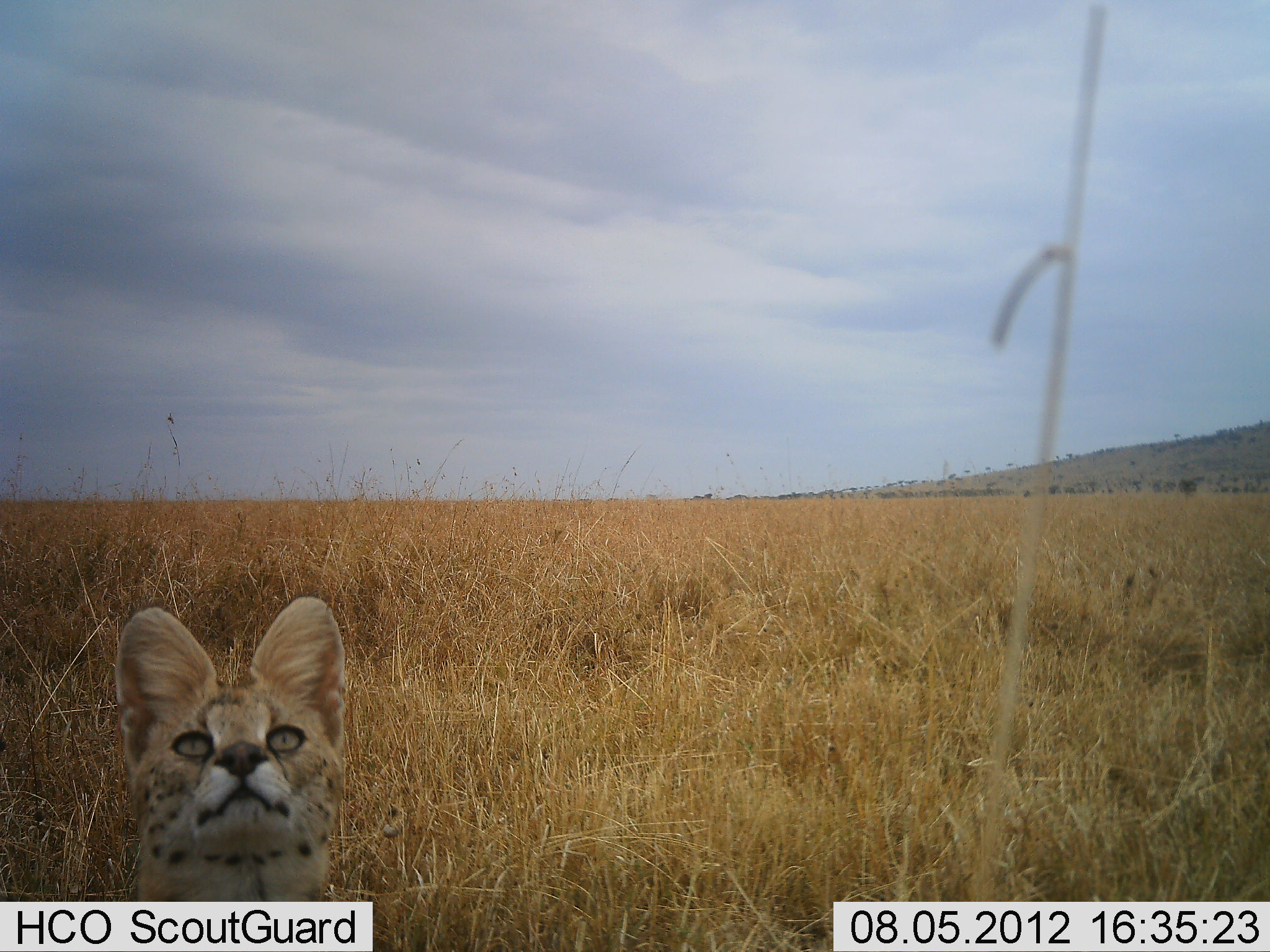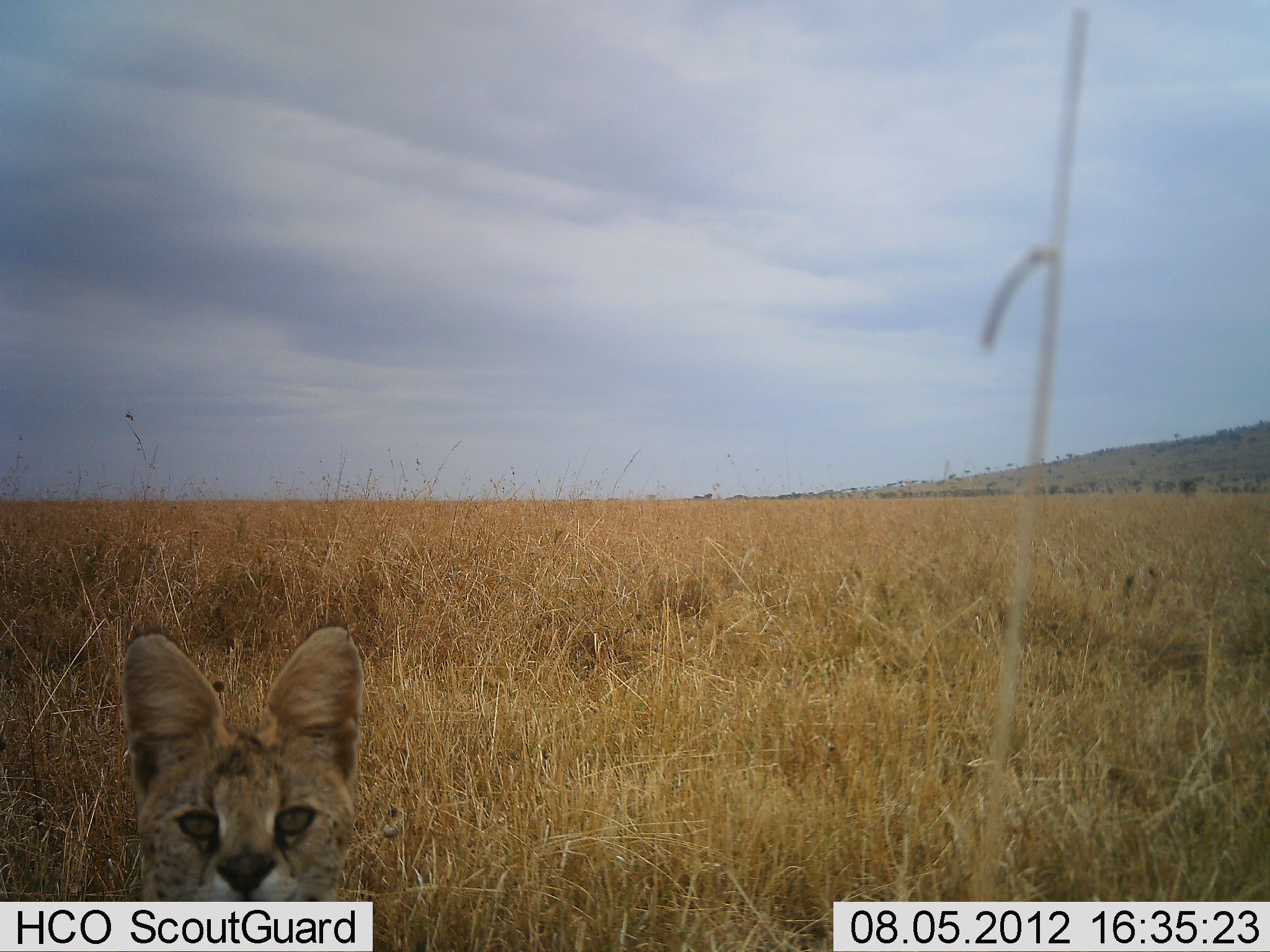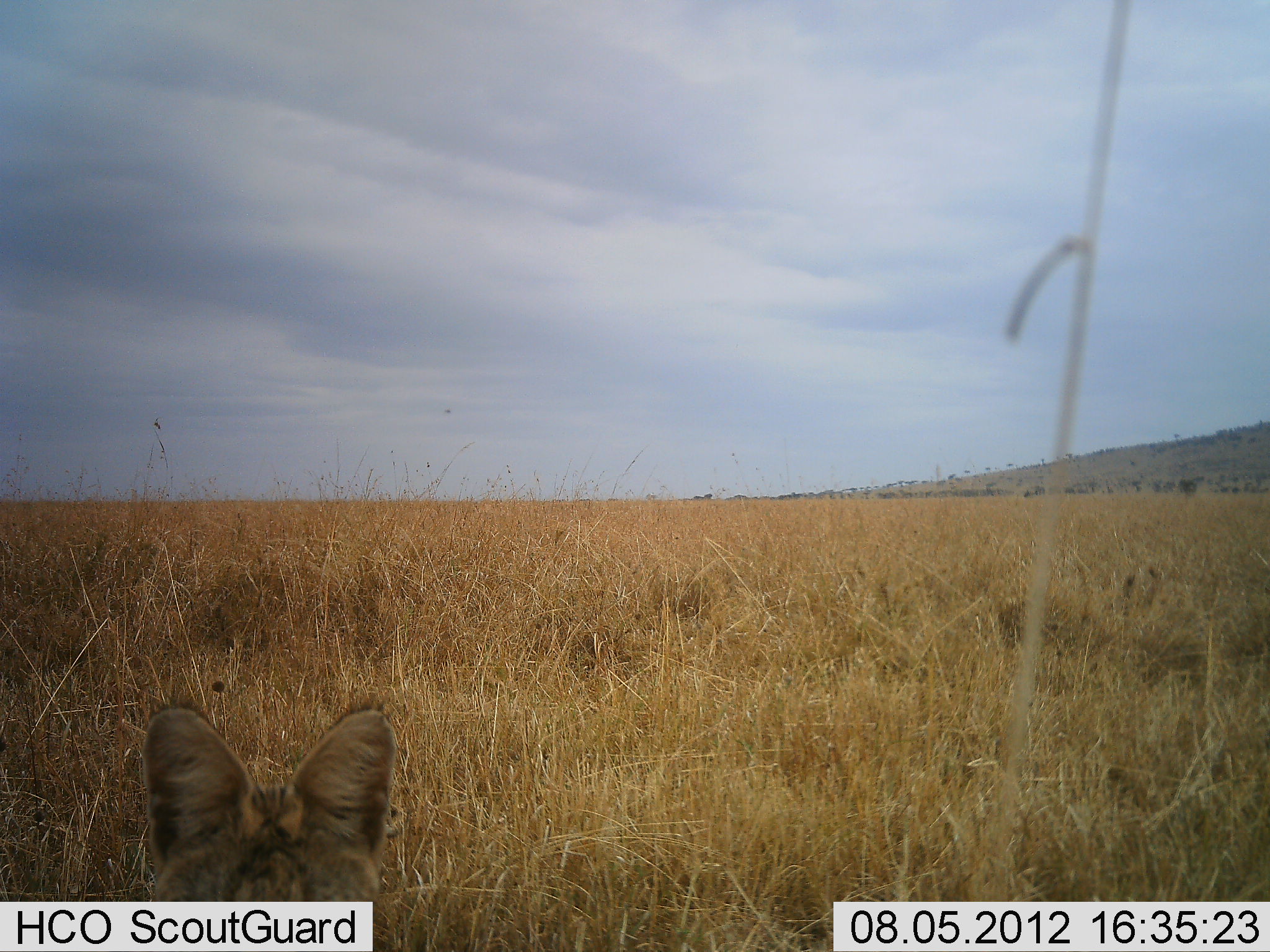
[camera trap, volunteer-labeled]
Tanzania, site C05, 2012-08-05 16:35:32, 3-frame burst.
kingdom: Animalia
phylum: Chordata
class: Mammalia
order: Carnivora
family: Felidae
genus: Leptailurus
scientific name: Leptailurus serval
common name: serval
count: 1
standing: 70%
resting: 0%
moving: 20%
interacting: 10%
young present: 0%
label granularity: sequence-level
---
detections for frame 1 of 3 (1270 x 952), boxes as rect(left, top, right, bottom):
animal: rect(115, 597, 346, 902)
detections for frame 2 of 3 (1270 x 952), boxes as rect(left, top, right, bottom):
animal: rect(122, 626, 363, 901)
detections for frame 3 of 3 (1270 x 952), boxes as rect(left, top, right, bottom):
animal: rect(141, 705, 396, 901)